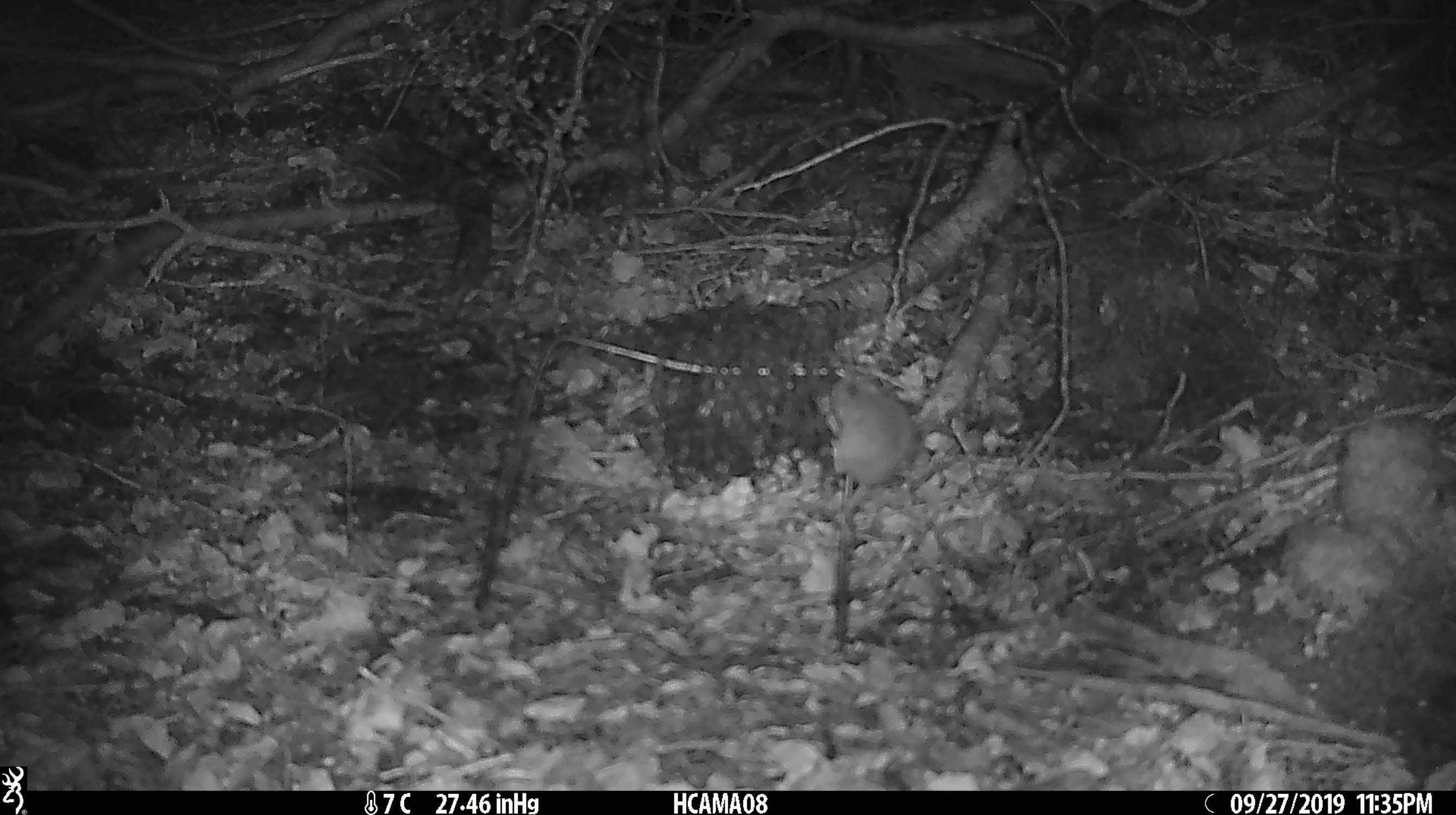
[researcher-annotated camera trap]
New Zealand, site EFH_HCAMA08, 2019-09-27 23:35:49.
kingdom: Animalia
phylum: Chordata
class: Mammalia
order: Rodentia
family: Muridae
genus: Mus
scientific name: Mus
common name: mouse